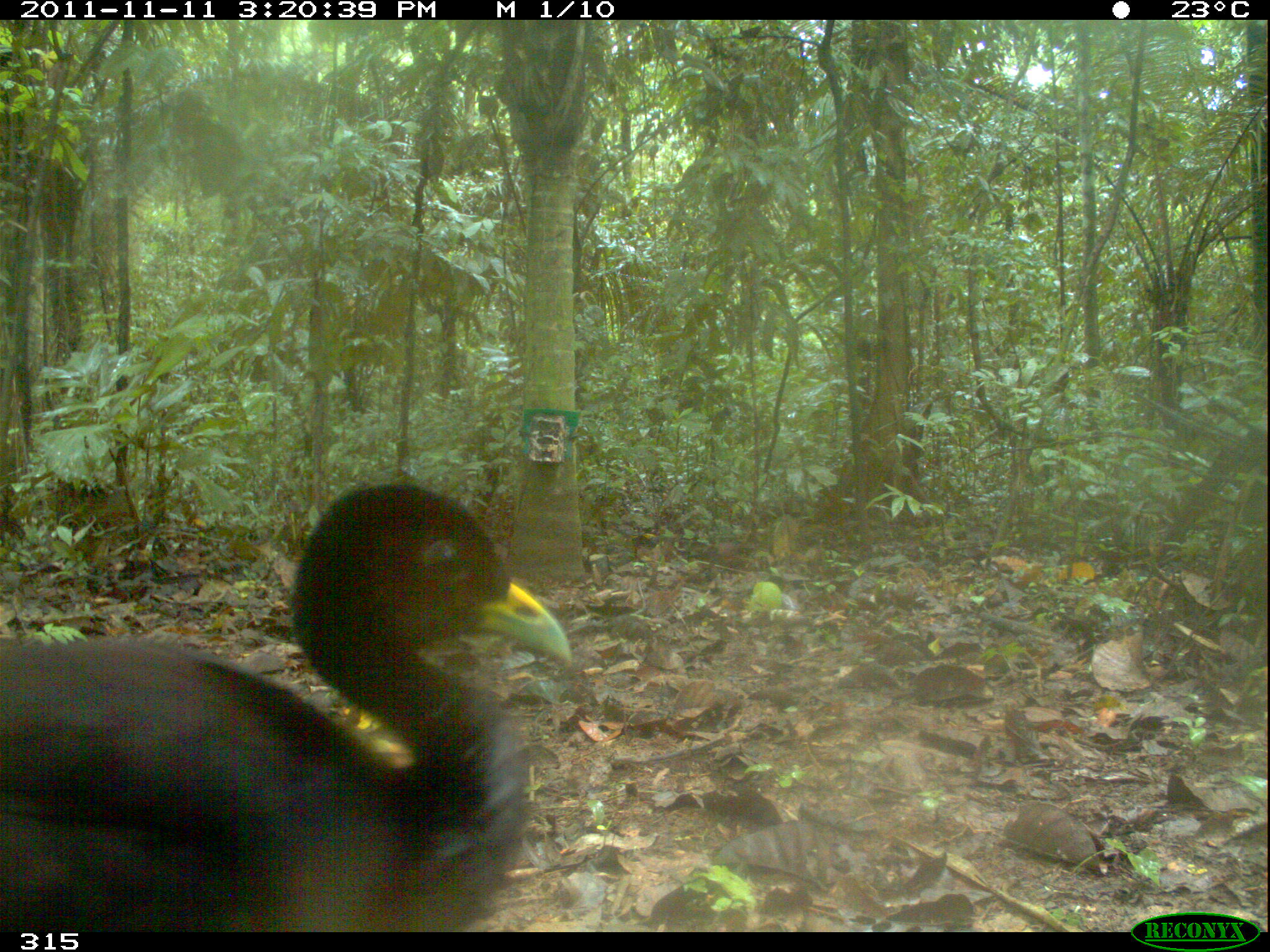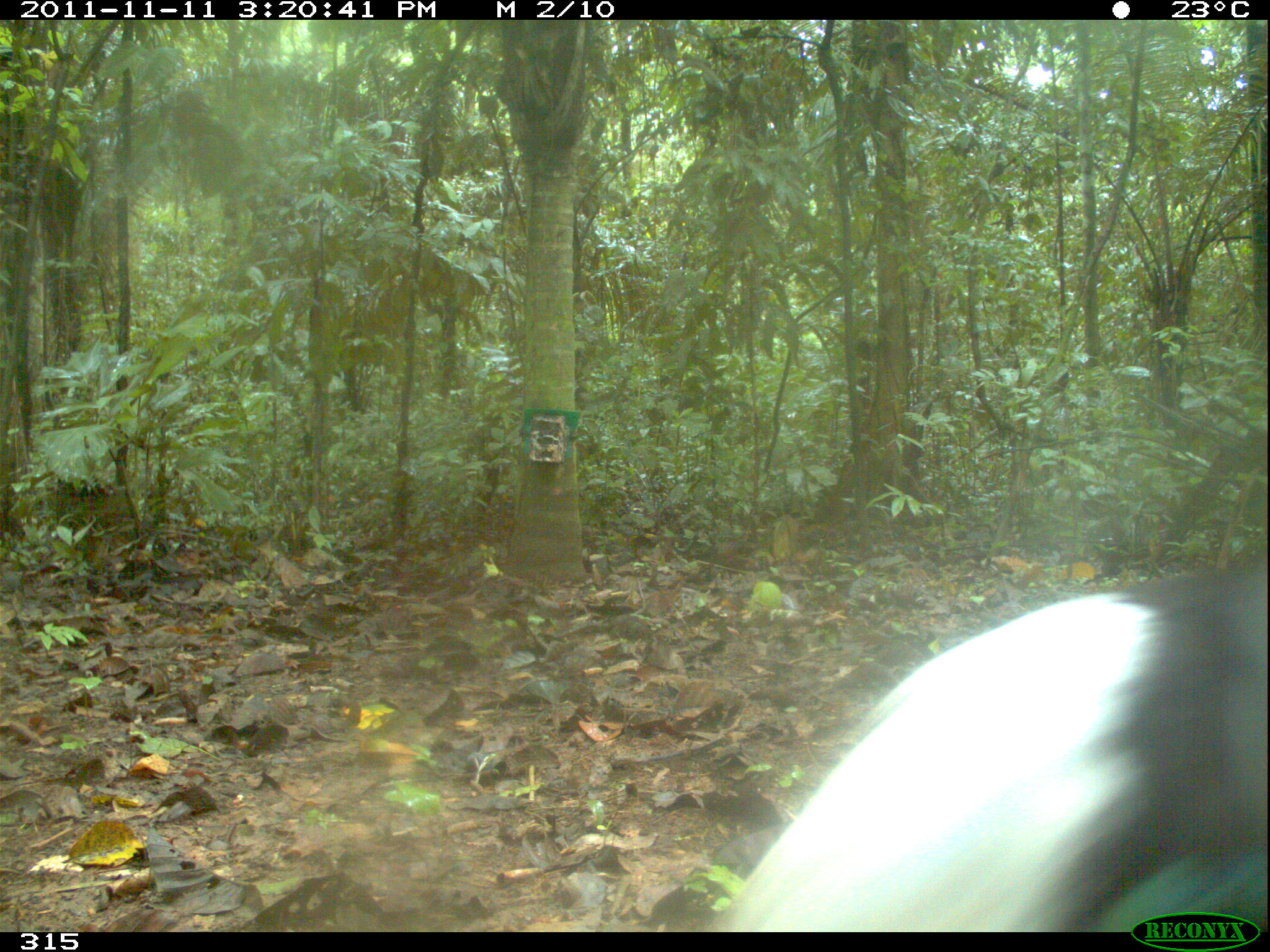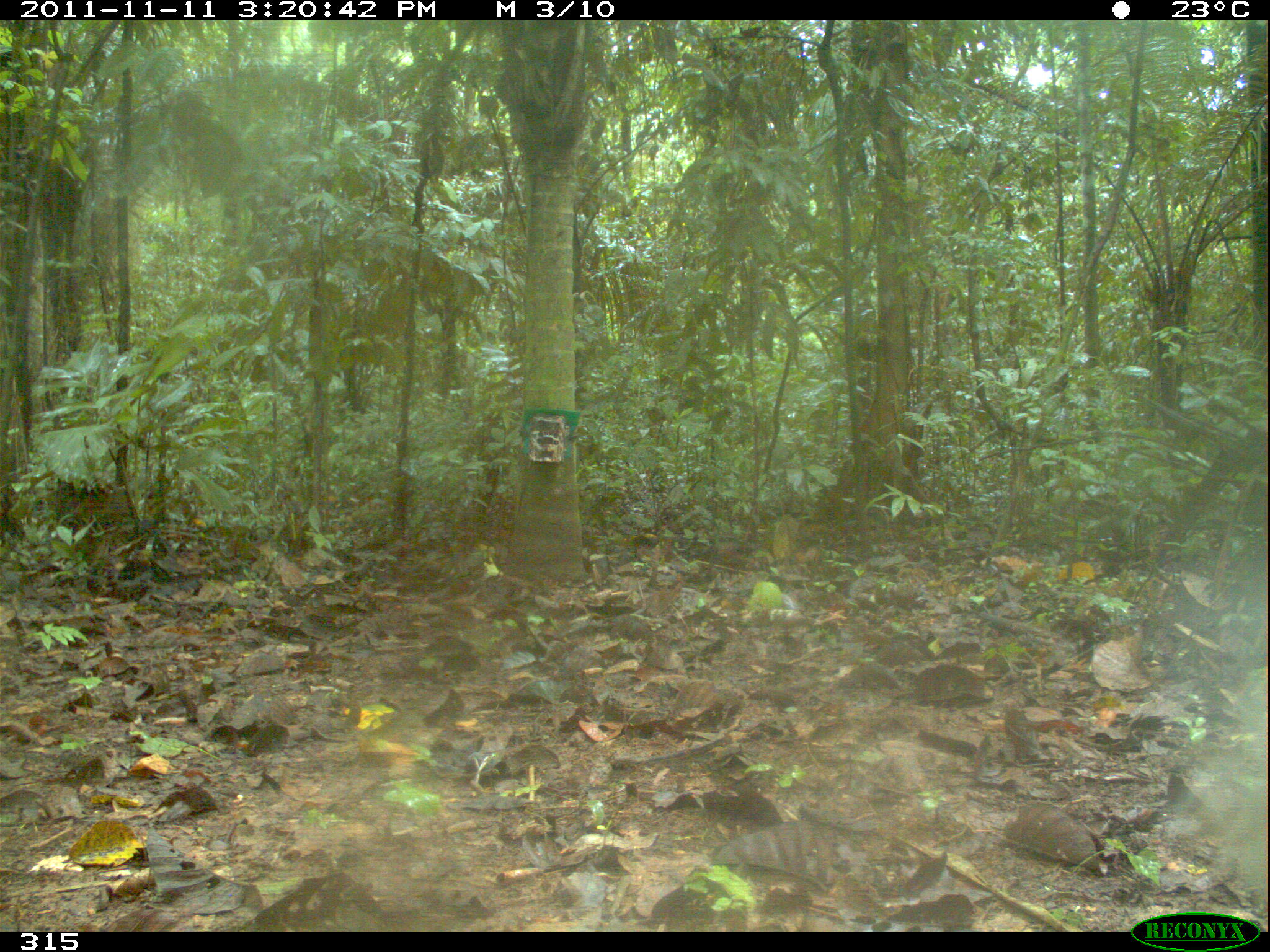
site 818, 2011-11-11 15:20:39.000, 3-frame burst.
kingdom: Animalia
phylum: Chordata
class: Aves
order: Gruiformes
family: Psophiidae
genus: Psophia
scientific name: Psophia leucoptera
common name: pale-winged trumpeter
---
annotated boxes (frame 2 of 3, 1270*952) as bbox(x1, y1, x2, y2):
psophia leucoptera: bbox(712, 567, 1265, 932)